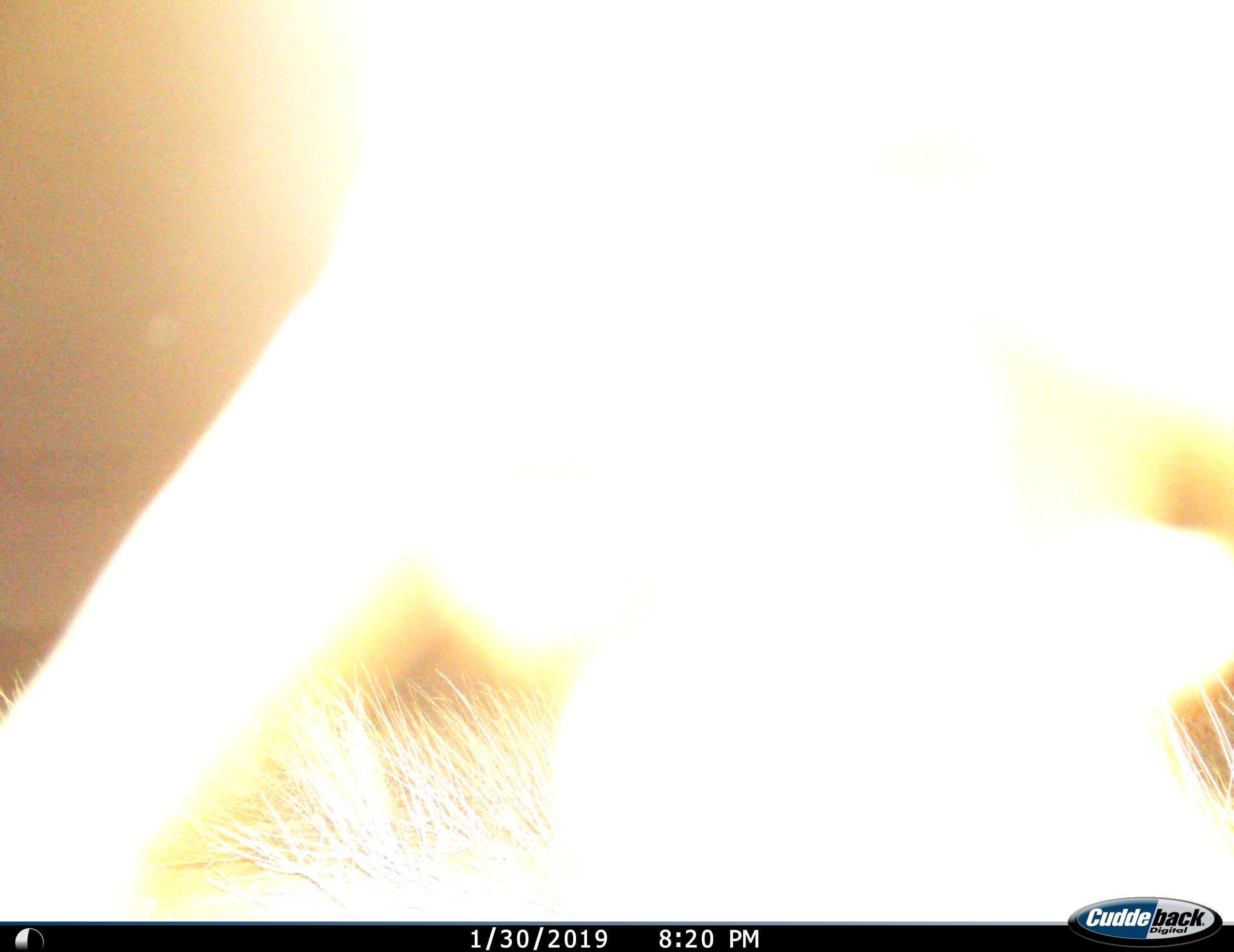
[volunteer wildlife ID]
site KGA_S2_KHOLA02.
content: unidentified animal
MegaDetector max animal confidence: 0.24